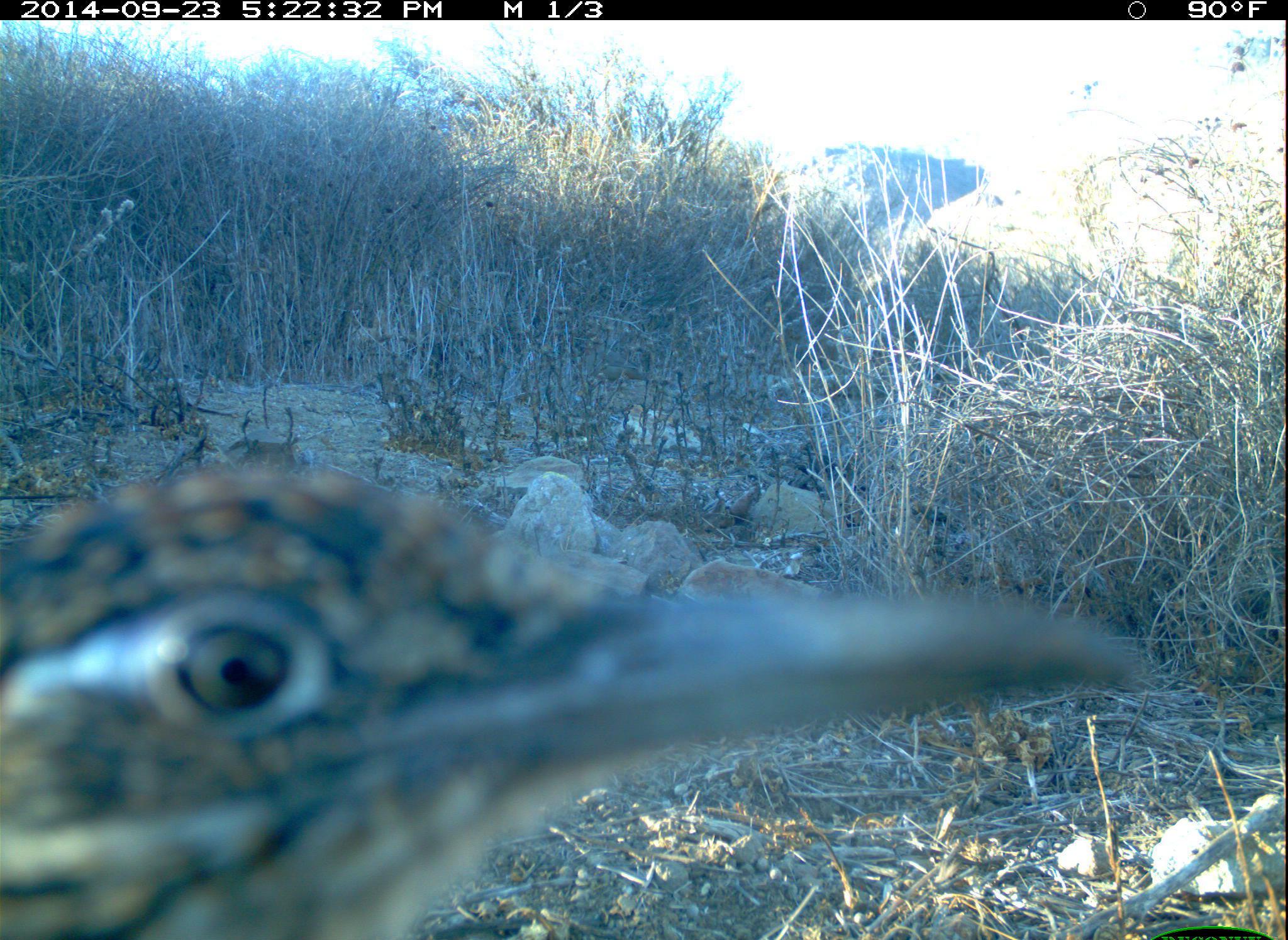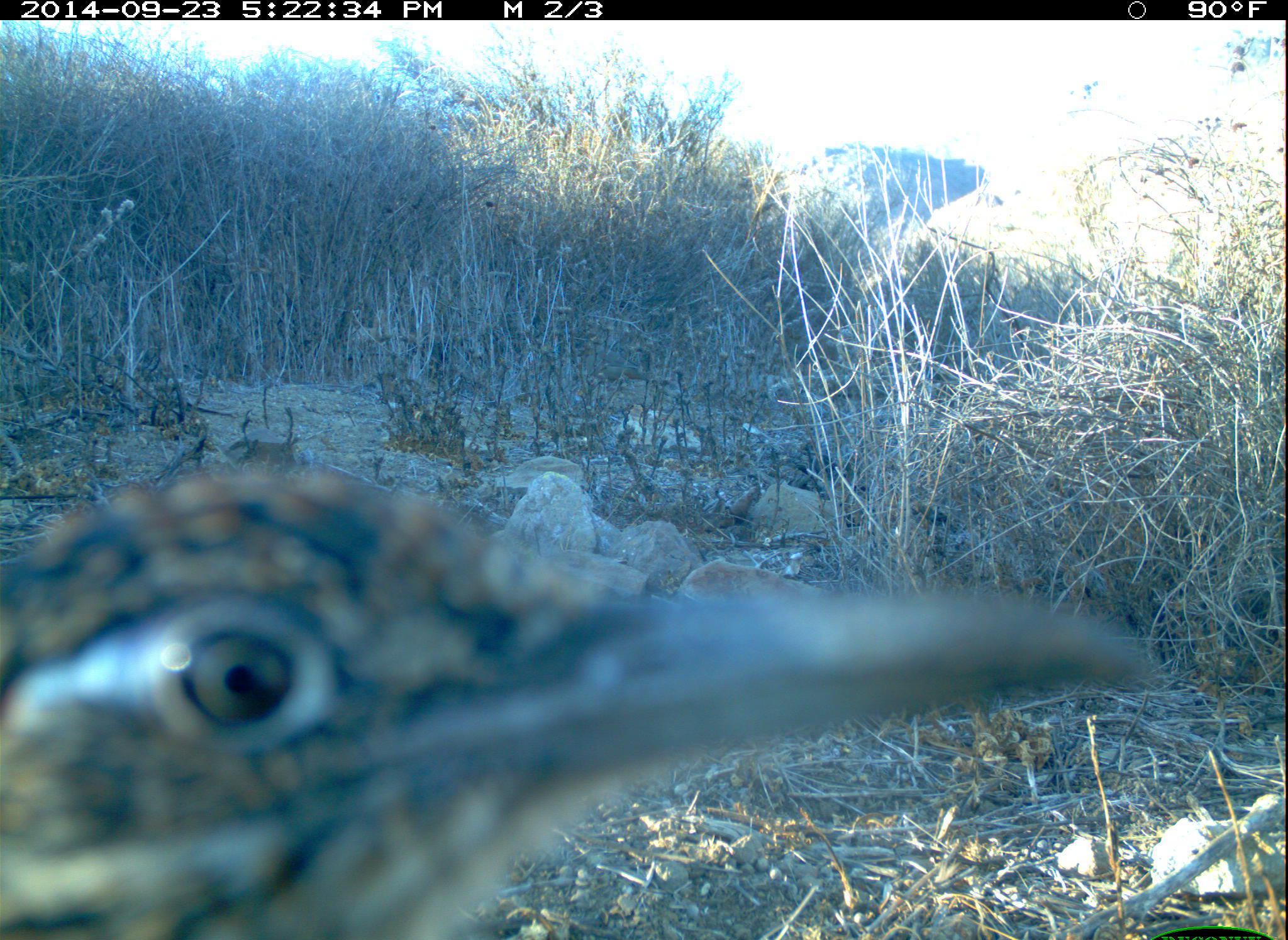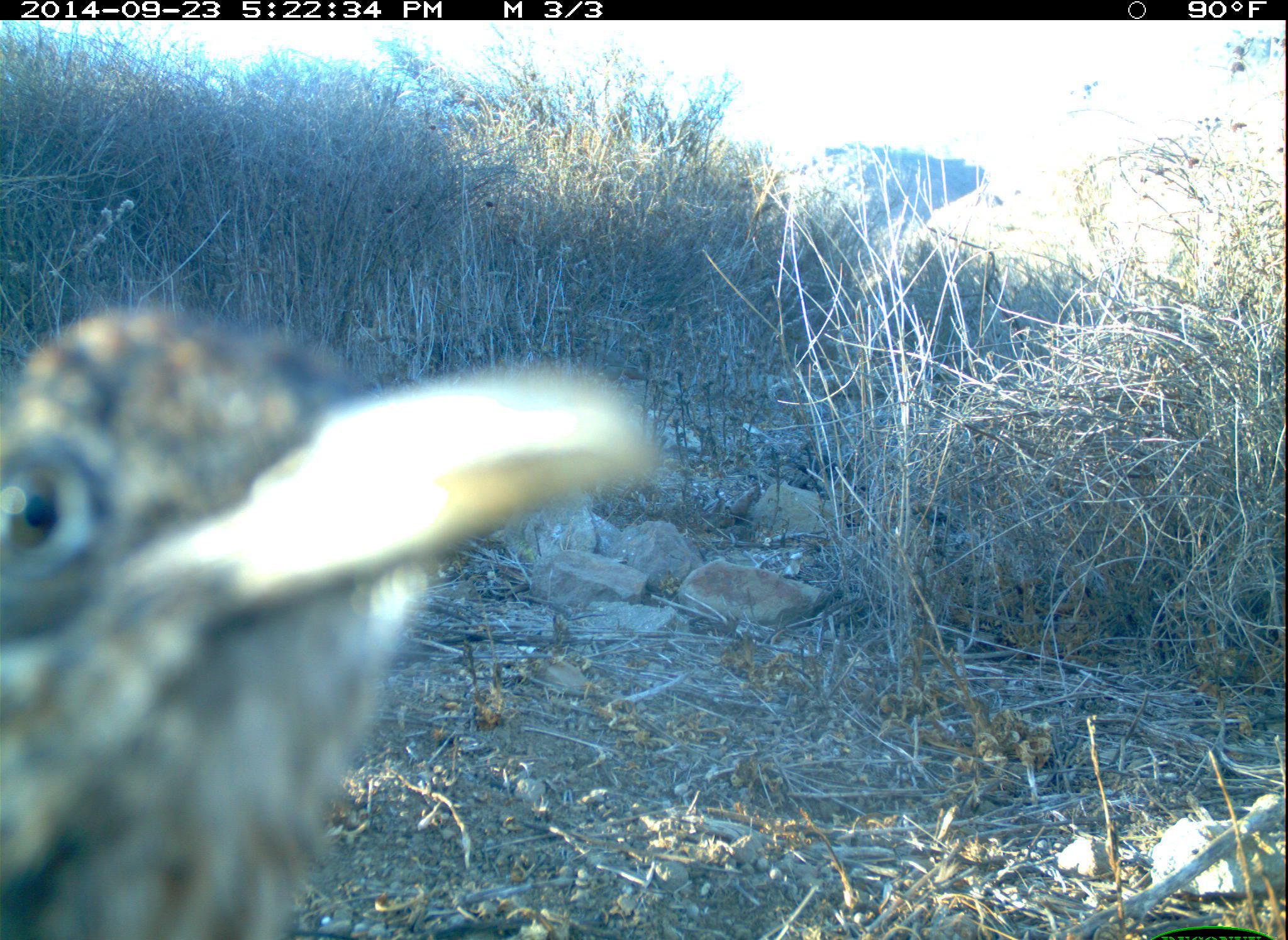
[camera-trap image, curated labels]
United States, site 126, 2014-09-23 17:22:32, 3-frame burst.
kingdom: Animalia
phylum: Chordata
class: Aves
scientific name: Aves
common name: bird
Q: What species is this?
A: Bird (Aves).